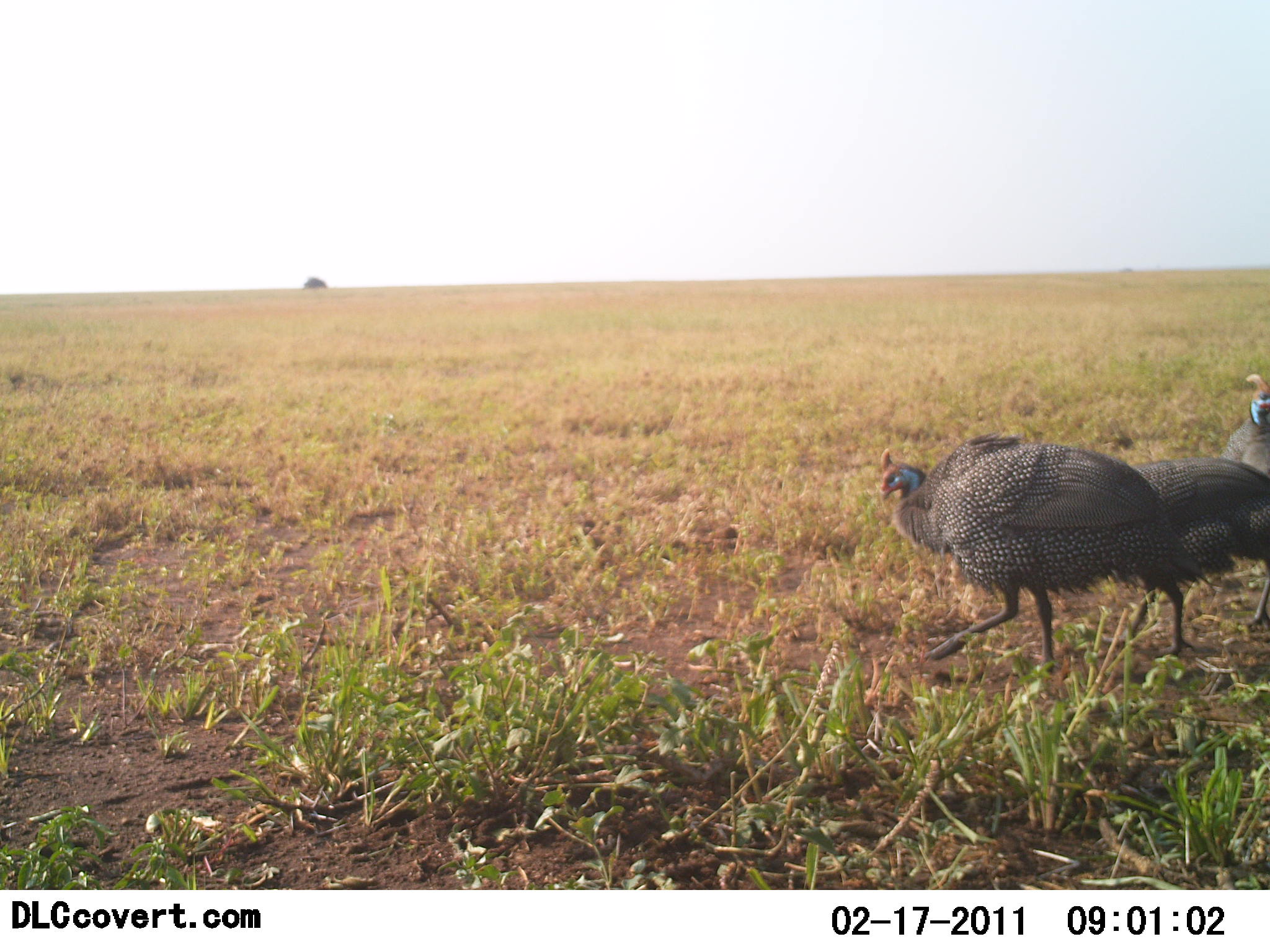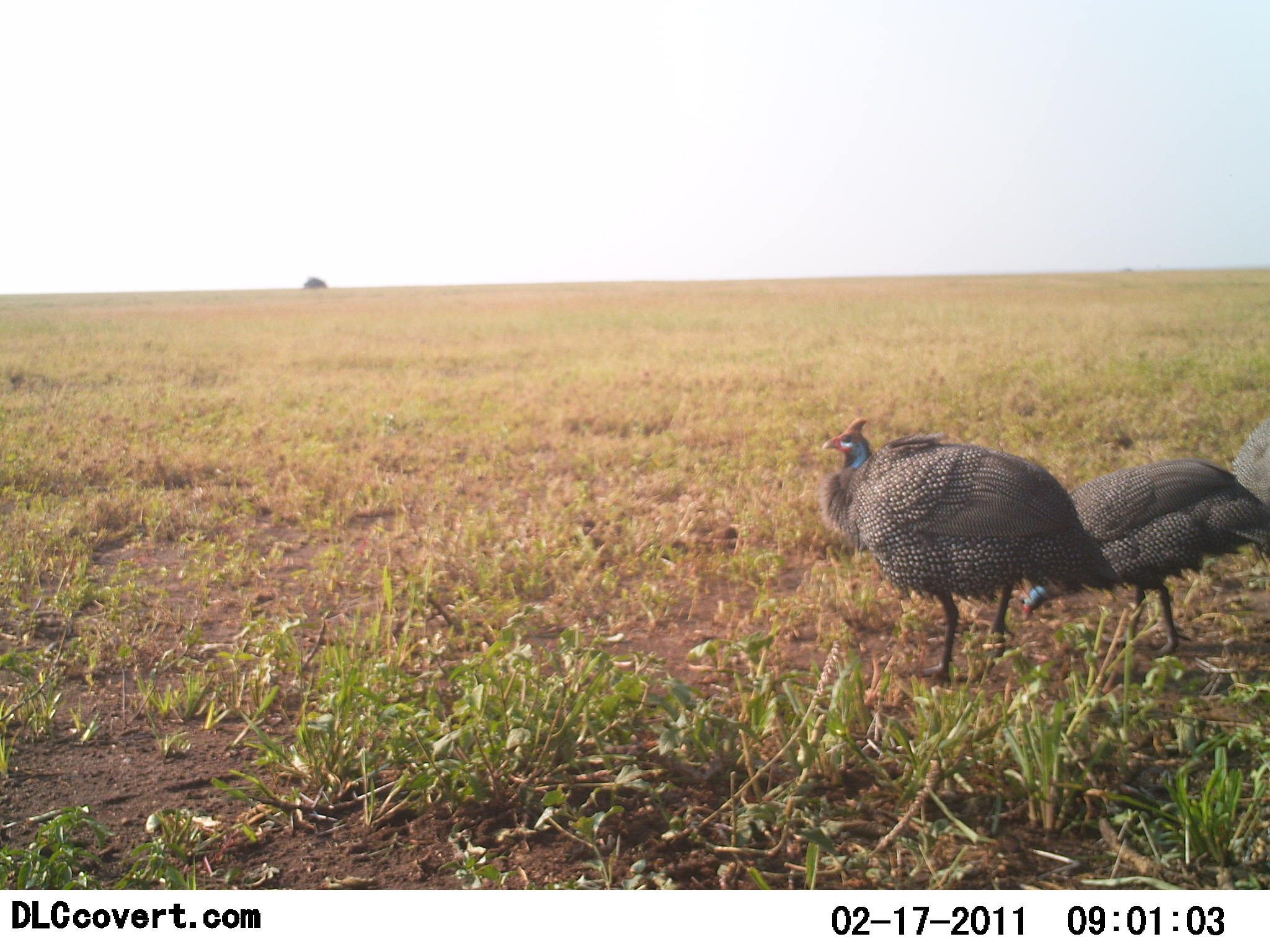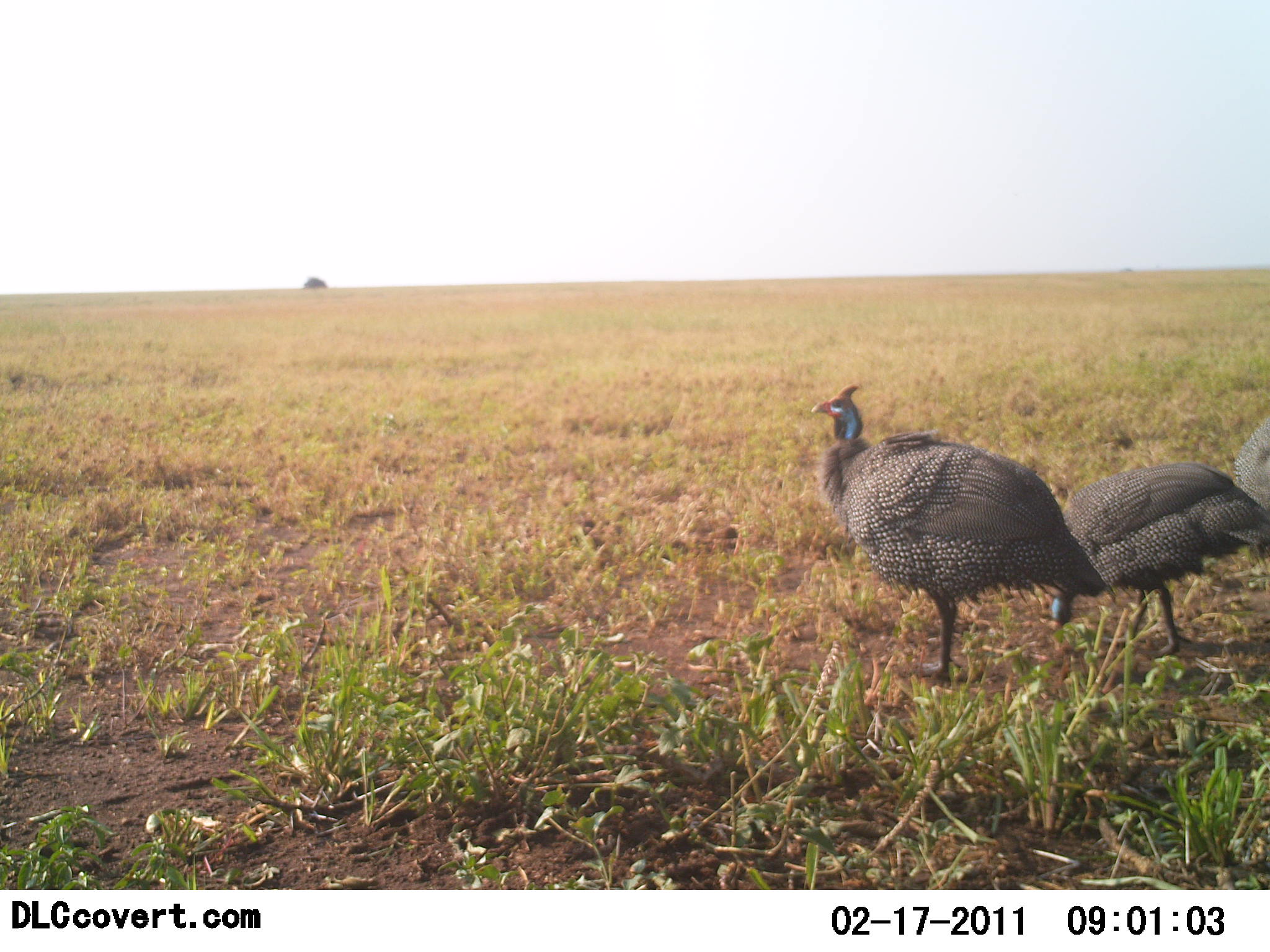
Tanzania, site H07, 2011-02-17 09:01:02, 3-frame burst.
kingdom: Animalia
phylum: Chordata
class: Aves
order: Galliformes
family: Numididae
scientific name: Numididae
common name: guinea fowl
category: guineafowl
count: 3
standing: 42%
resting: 0%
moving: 58%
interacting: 0%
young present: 0%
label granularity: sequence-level